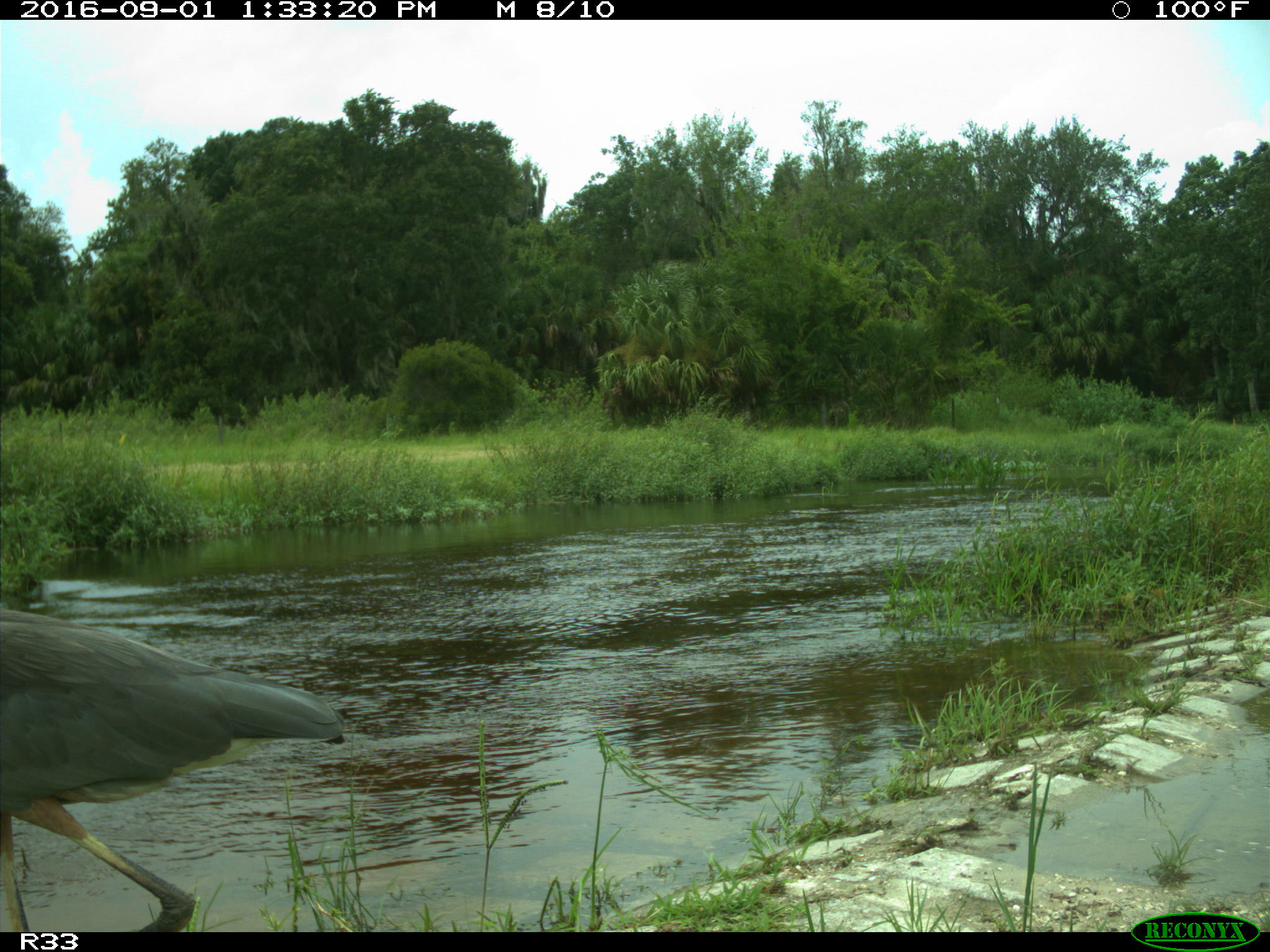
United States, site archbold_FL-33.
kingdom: Animalia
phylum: Chordata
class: Aves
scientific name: Aves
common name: birds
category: unidentified bird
Unidentified bird (birds) (Aves).